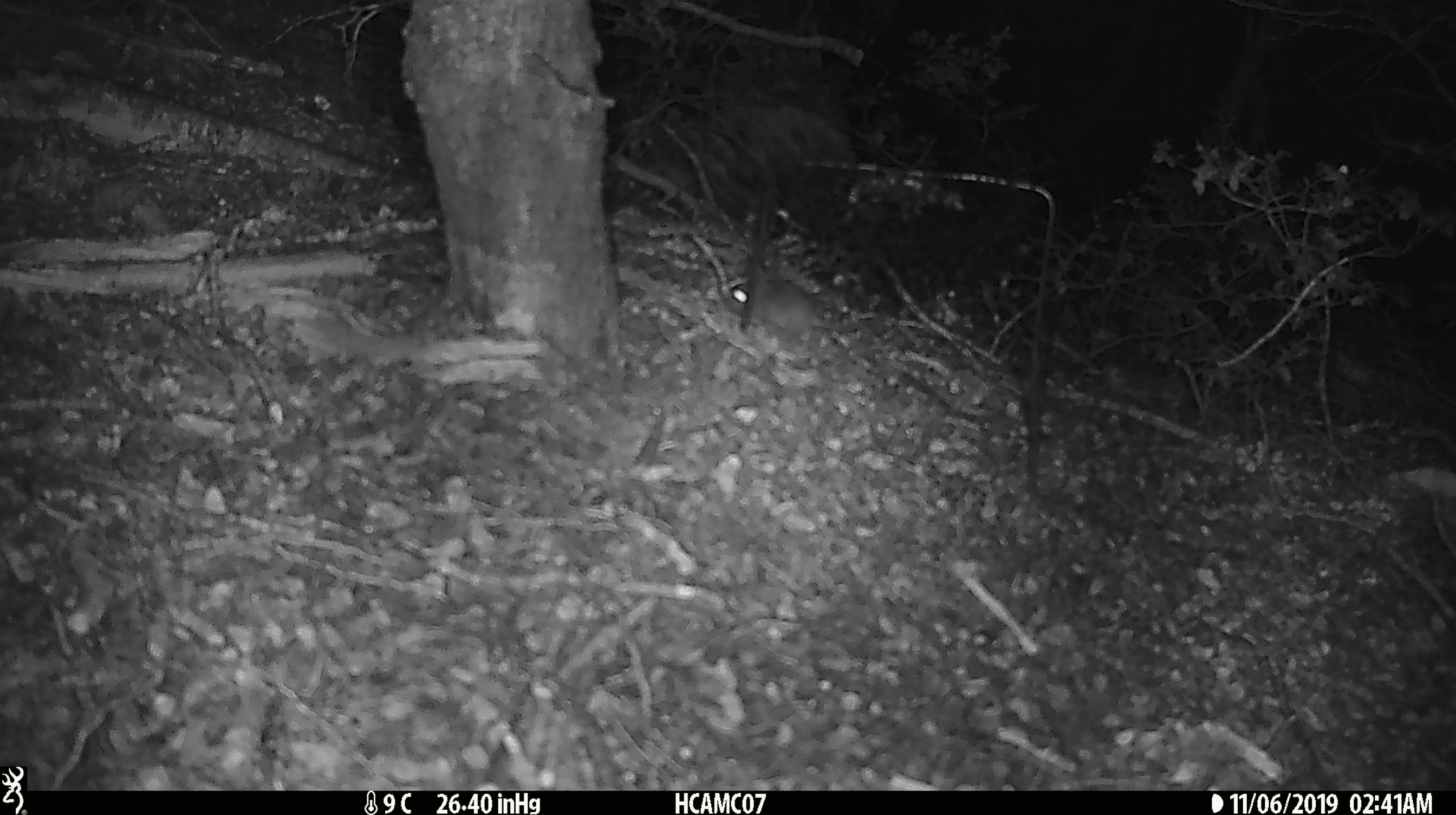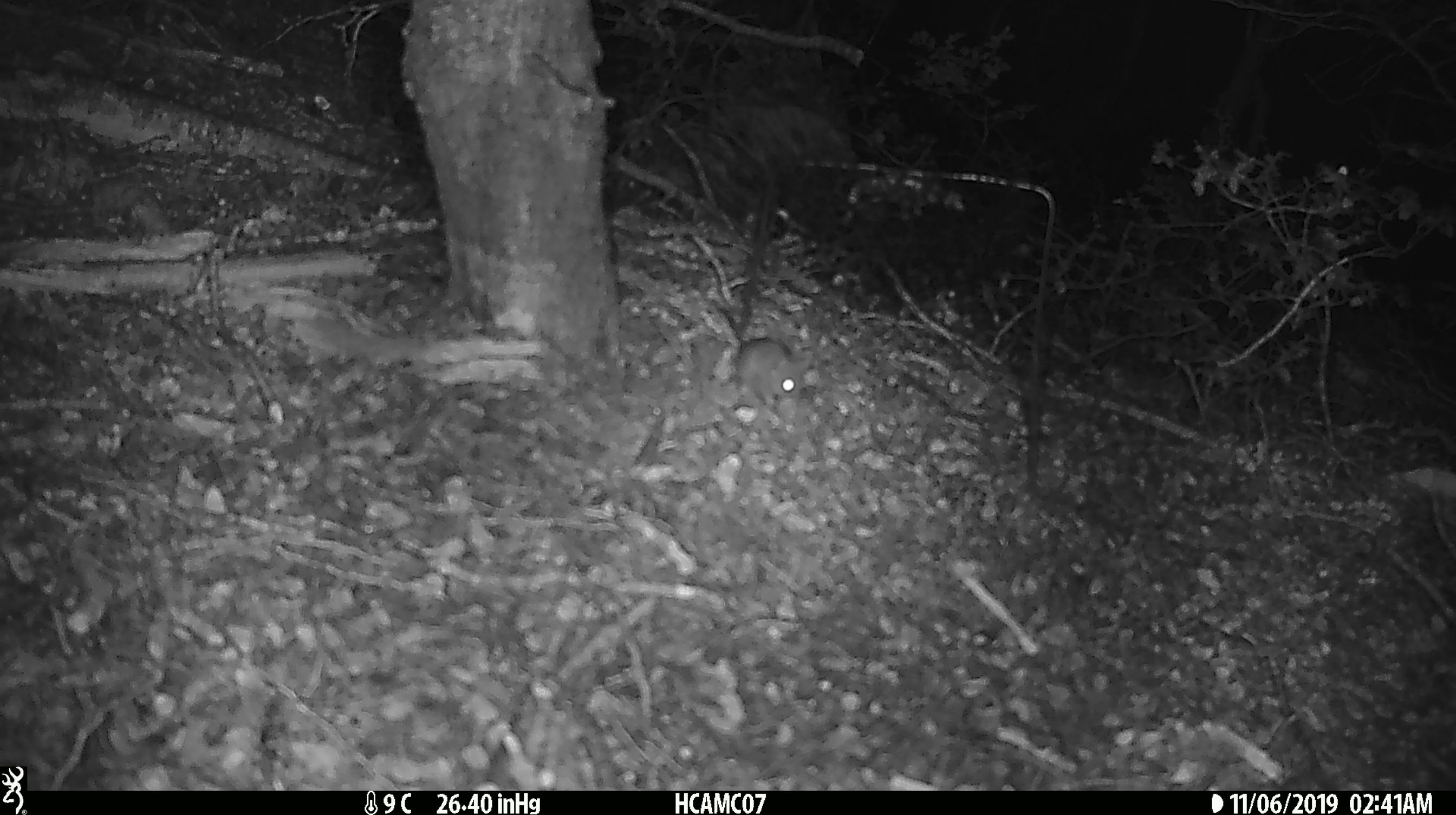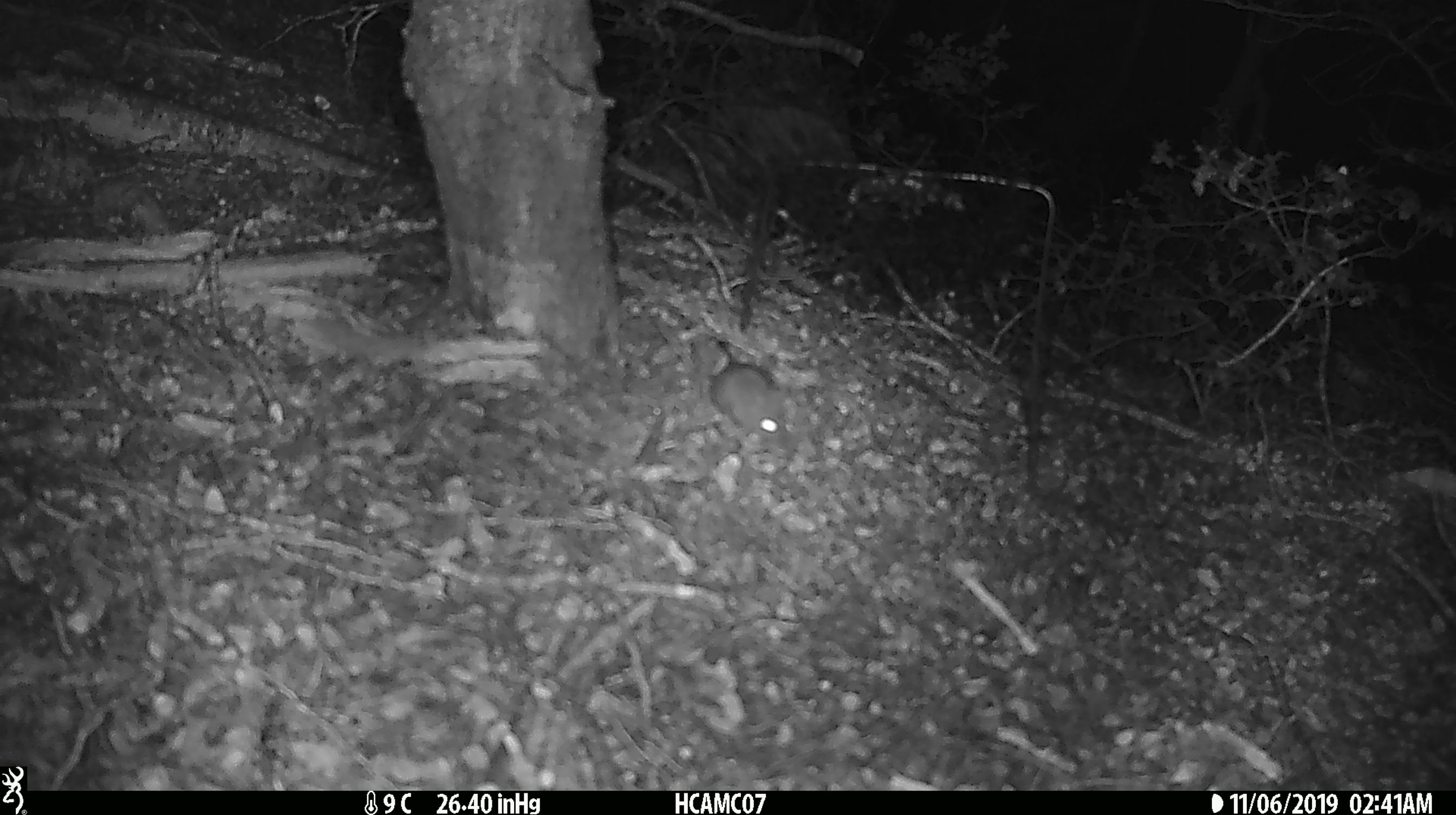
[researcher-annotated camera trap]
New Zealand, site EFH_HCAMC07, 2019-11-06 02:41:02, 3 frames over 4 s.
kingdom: Animalia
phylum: Chordata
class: Mammalia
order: Rodentia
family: Muridae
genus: Mus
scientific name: Mus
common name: mouse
Mouse (Mus).